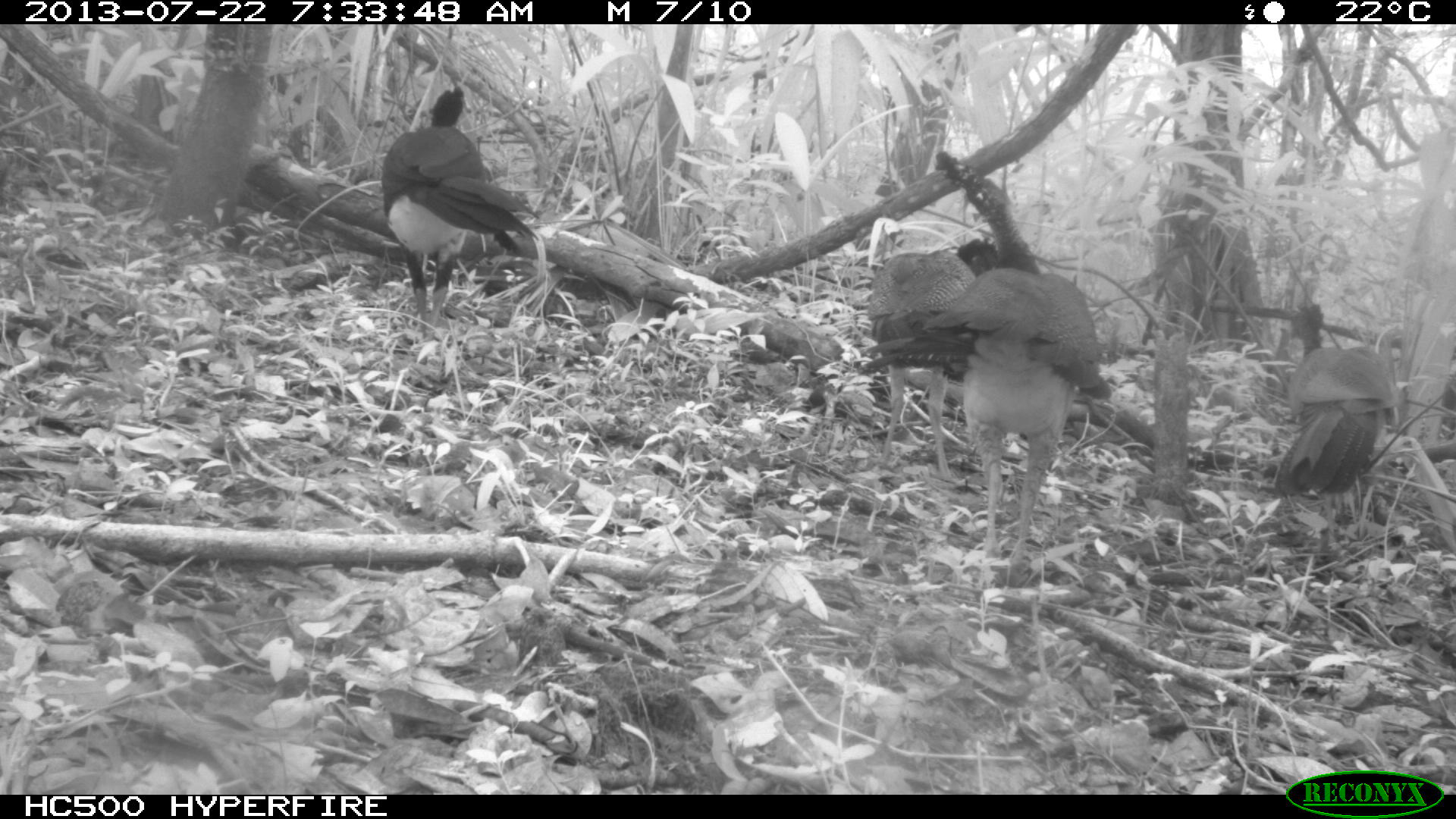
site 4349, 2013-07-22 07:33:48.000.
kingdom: Animalia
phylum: Chordata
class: Aves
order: Galliformes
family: Cracidae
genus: Crax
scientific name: Crax rubra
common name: great curassow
Crax rubra (great curassow), count 4.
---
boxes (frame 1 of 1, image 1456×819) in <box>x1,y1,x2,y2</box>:
crax rubra: <box>855,265,1101,572</box>; <box>379,85,540,341</box>; <box>855,235,999,484</box>; <box>1270,345,1399,499</box>